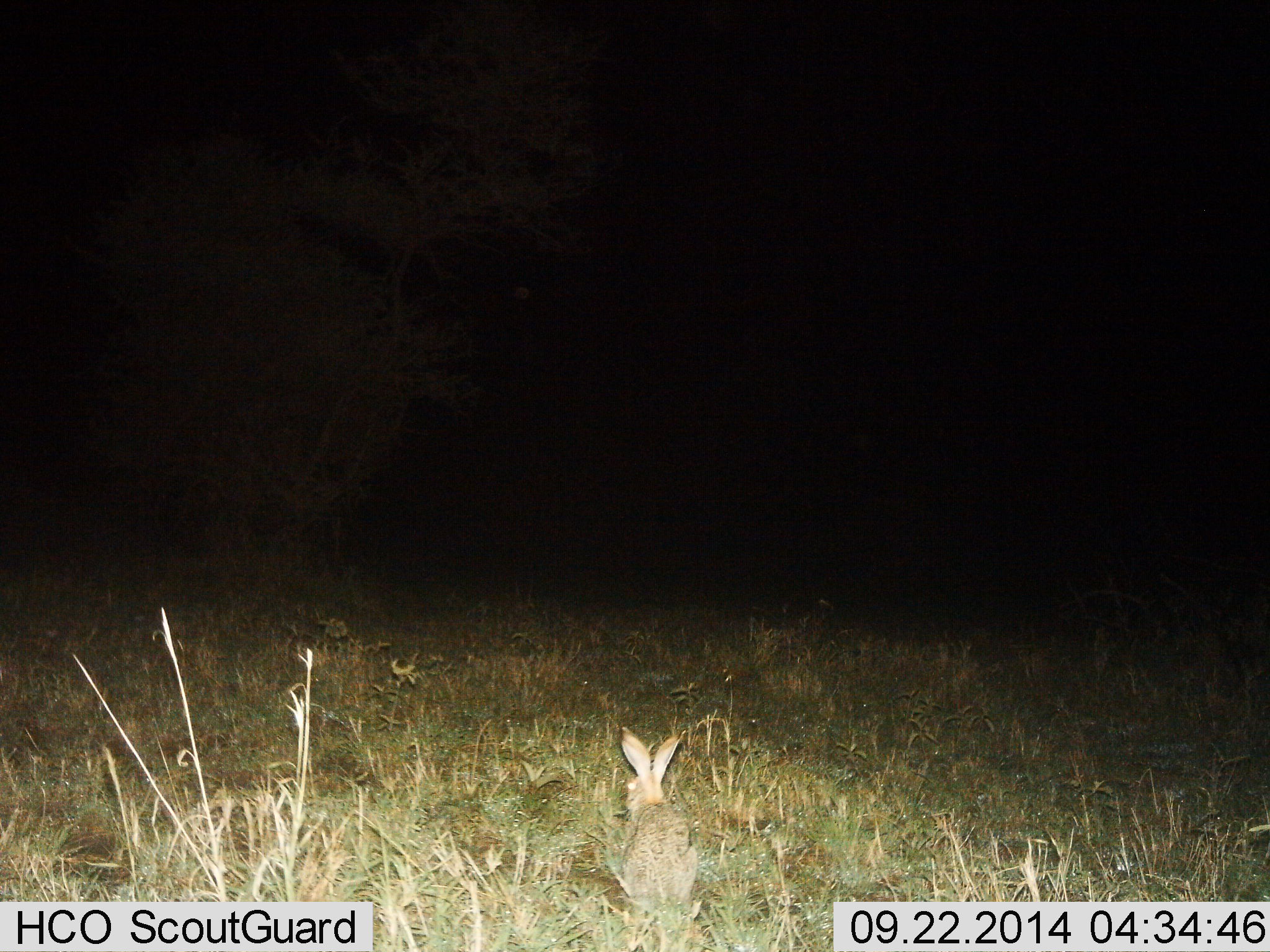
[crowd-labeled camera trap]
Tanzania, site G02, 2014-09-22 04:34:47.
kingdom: Animalia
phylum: Chordata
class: Mammalia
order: Lagomorpha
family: Leporidae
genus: Lepus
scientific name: Lepus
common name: hare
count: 1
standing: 70%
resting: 20%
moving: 10%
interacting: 0%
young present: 0%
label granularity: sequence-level